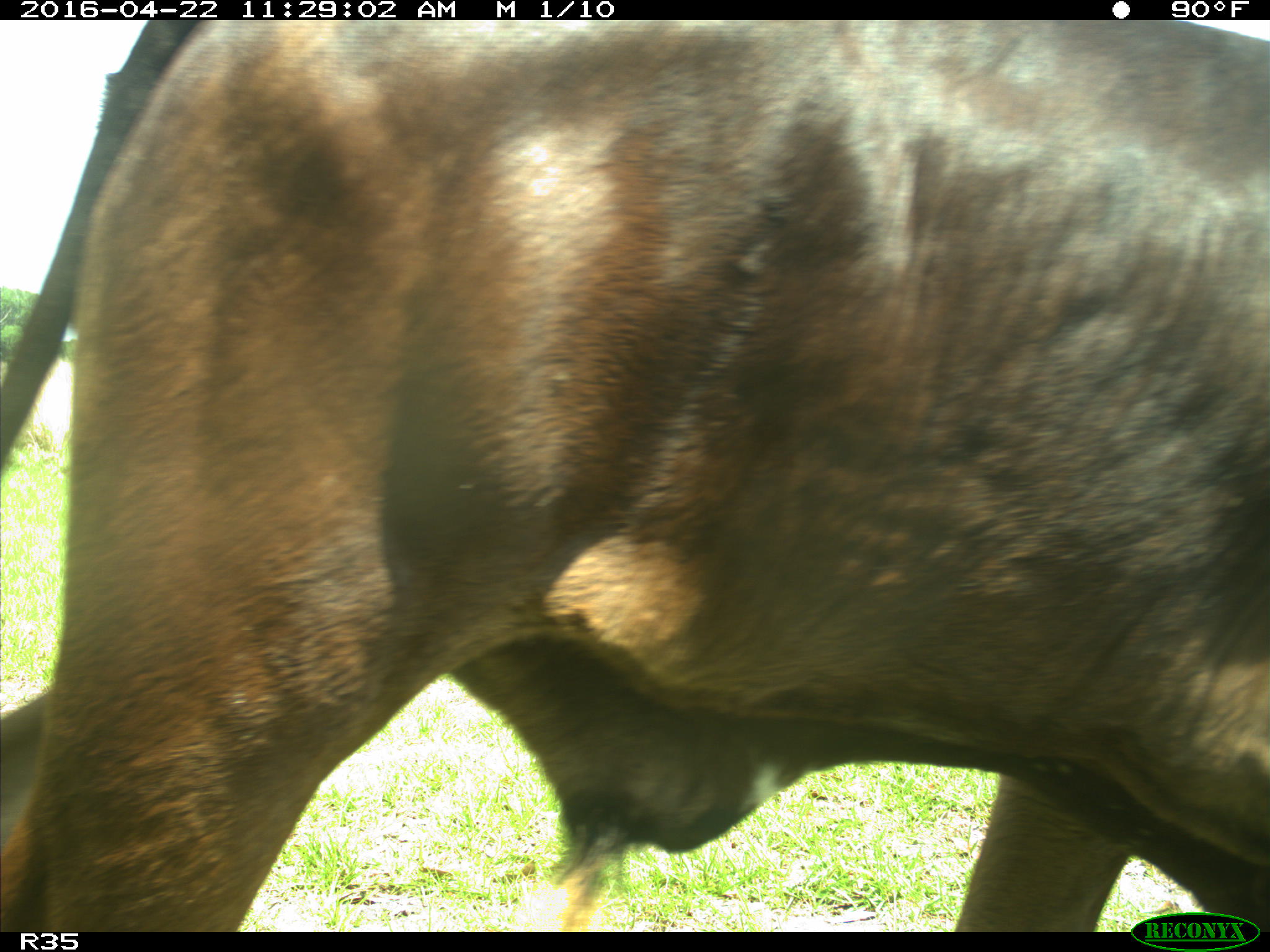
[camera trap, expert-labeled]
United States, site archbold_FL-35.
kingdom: Animalia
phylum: Chordata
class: Mammalia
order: Artiodactyla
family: Bovidae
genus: Bos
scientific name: Bos taurus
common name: domestic cow